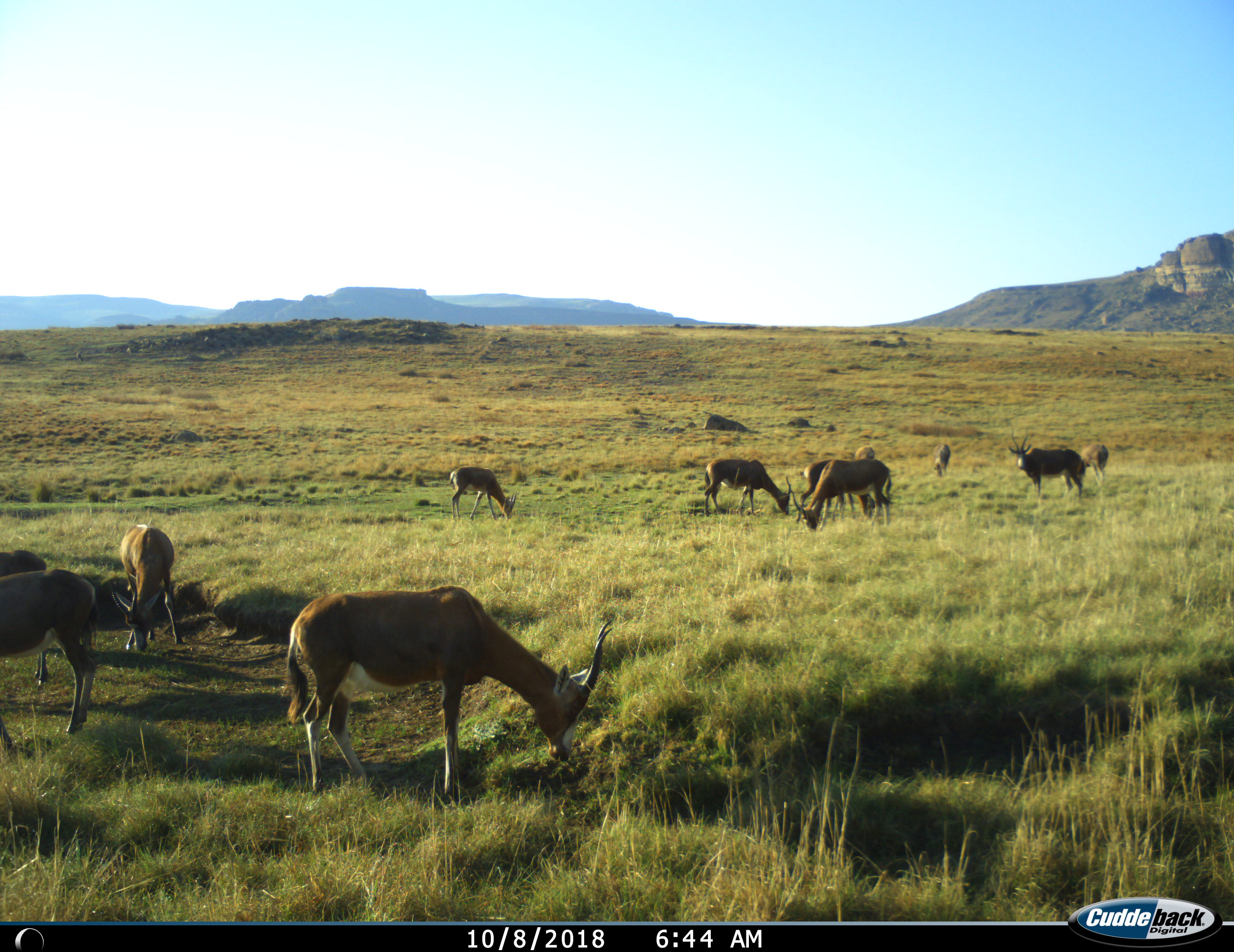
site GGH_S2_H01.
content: unidentified animal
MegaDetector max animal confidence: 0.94